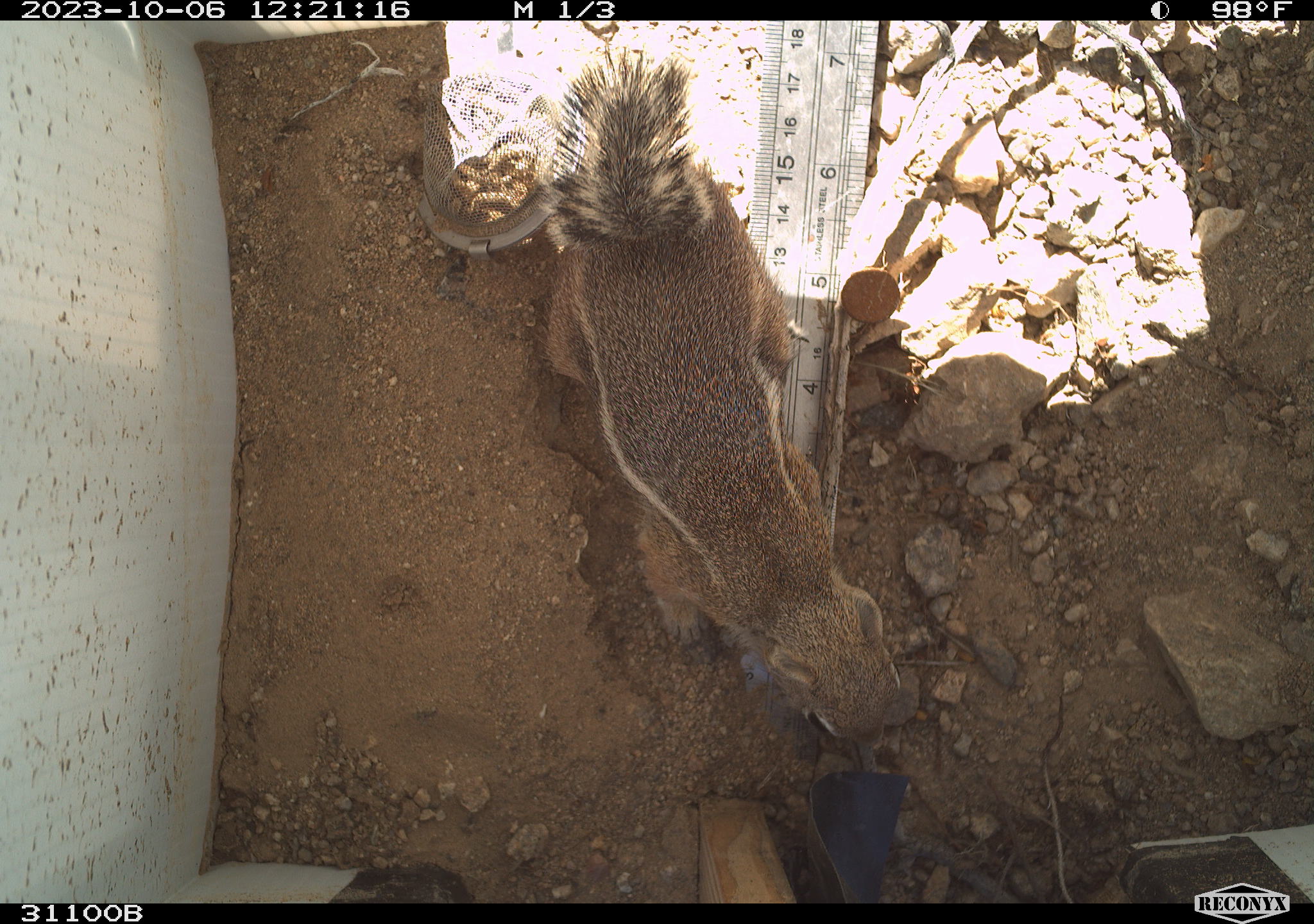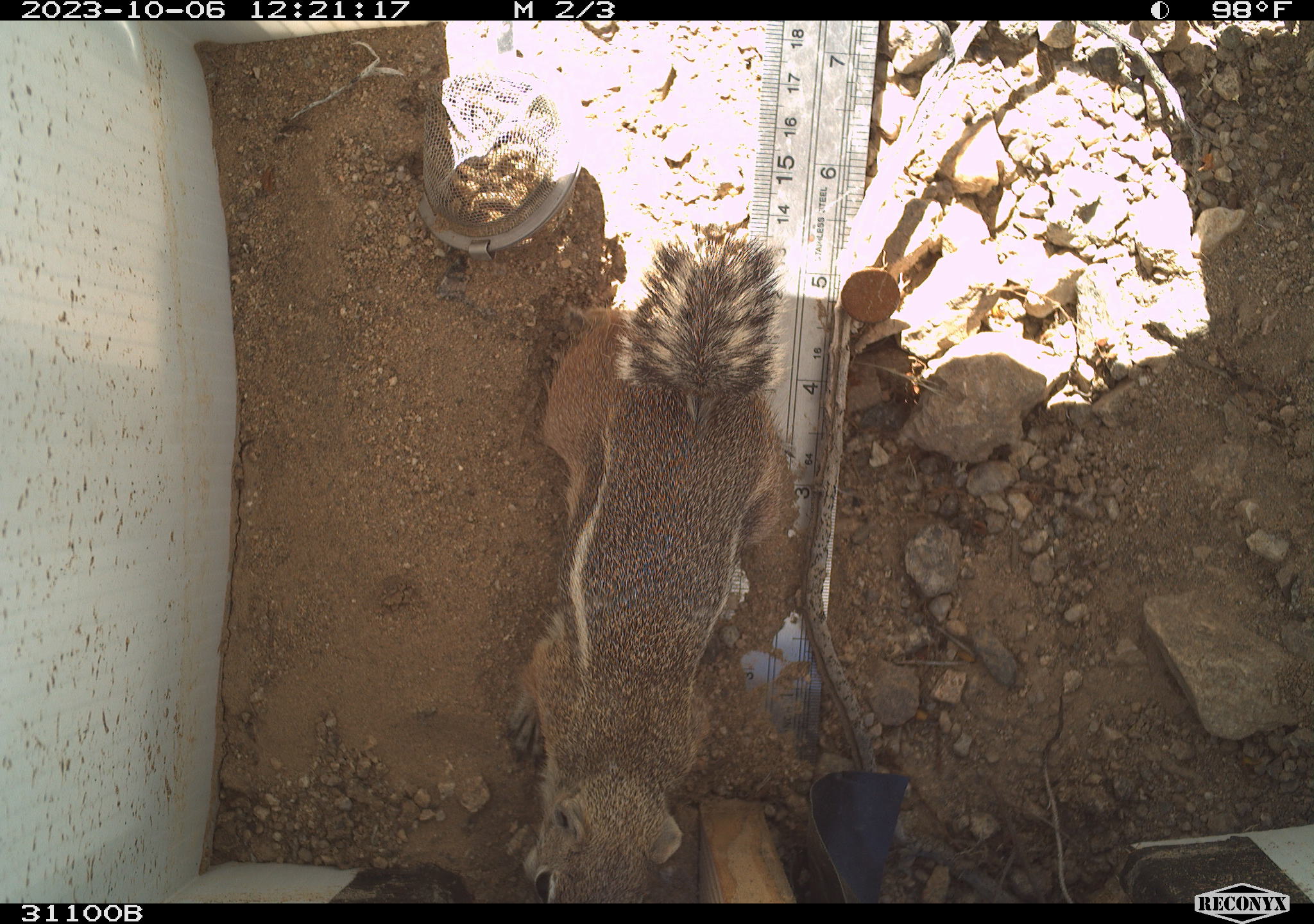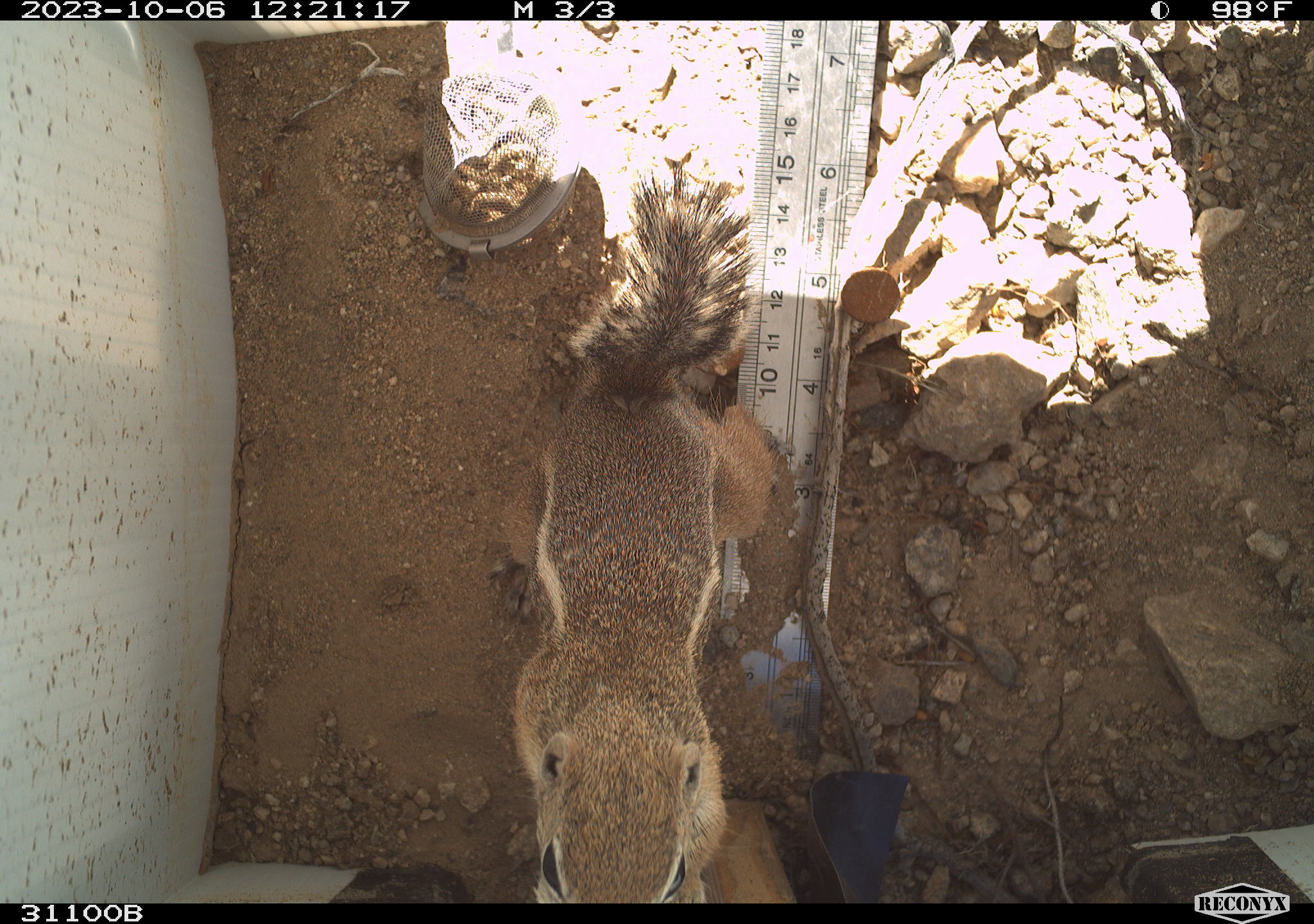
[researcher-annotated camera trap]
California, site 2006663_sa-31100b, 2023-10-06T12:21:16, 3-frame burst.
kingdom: Animalia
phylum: Chordata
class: Mammalia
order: Rodentia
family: Sciuridae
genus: Ammospermophilus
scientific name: Ammospermophilus leucurus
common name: white-tailed antelope squirrel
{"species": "white-tailed antelope squirrel (Ammospermophilus leucurus)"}